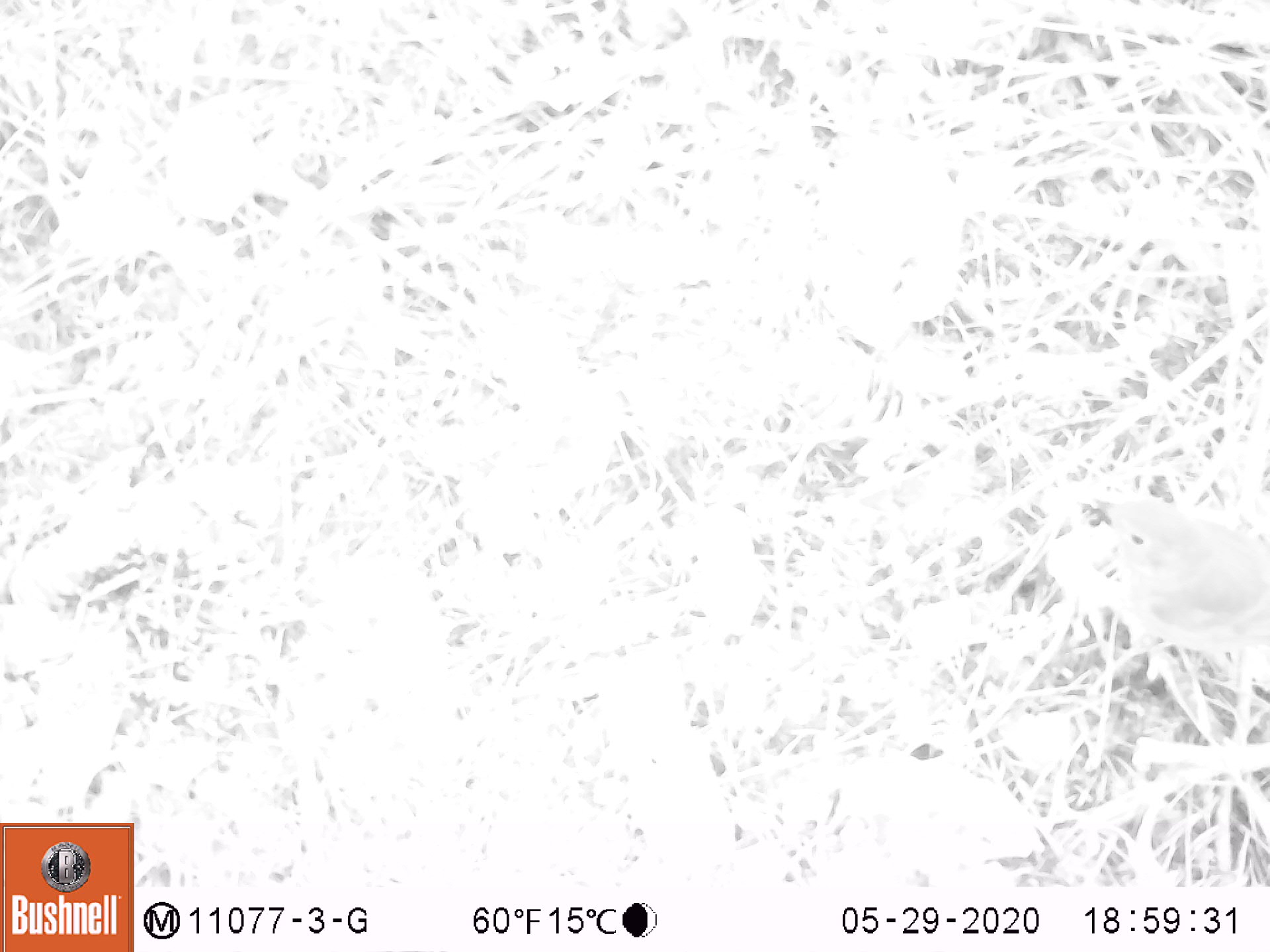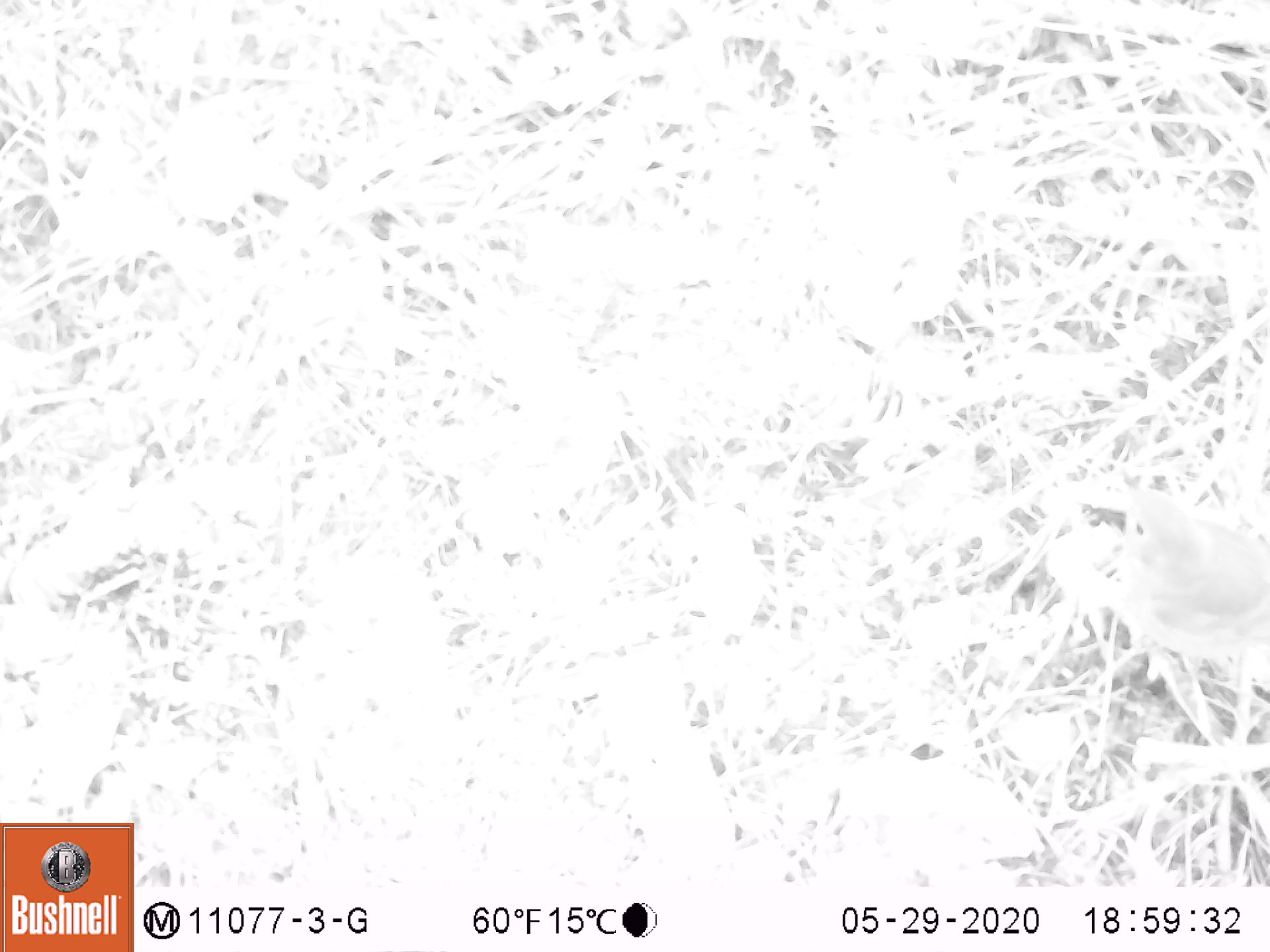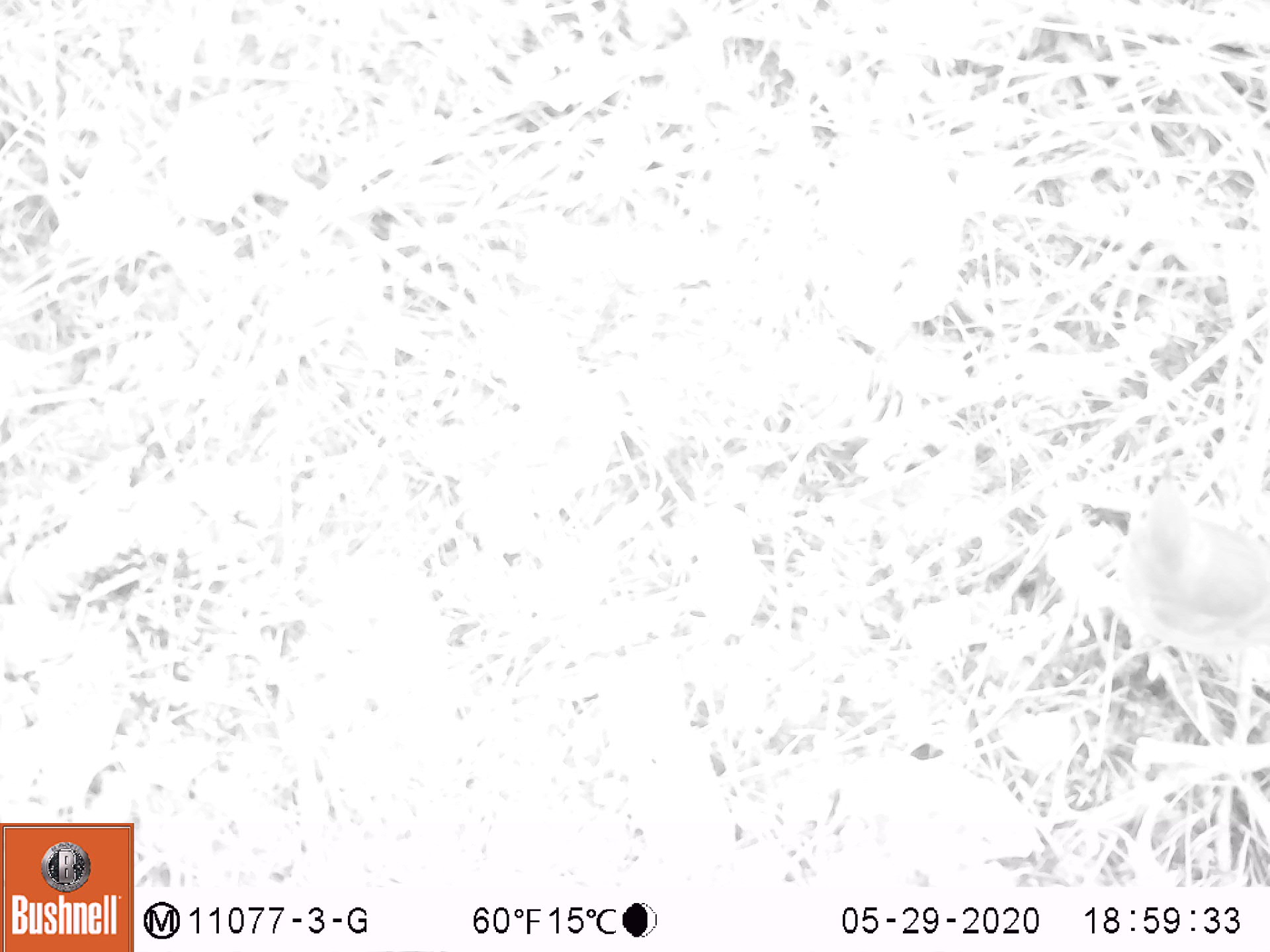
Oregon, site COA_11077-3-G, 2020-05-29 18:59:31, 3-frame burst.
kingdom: Animalia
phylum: Chordata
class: Aves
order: Passeriformes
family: Turdidae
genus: Catharus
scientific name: Catharus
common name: brown thrushes and nightingale-thrushes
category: catharus species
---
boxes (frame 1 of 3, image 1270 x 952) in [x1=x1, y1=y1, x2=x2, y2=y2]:
catharus species: [x1=1095, y1=497, x2=1265, y2=658]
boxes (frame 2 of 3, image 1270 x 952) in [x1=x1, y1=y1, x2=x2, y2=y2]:
catharus species: [x1=1111, y1=480, x2=1265, y2=664]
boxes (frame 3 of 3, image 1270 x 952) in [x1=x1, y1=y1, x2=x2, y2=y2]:
catharus species: [x1=1118, y1=464, x2=1265, y2=670]